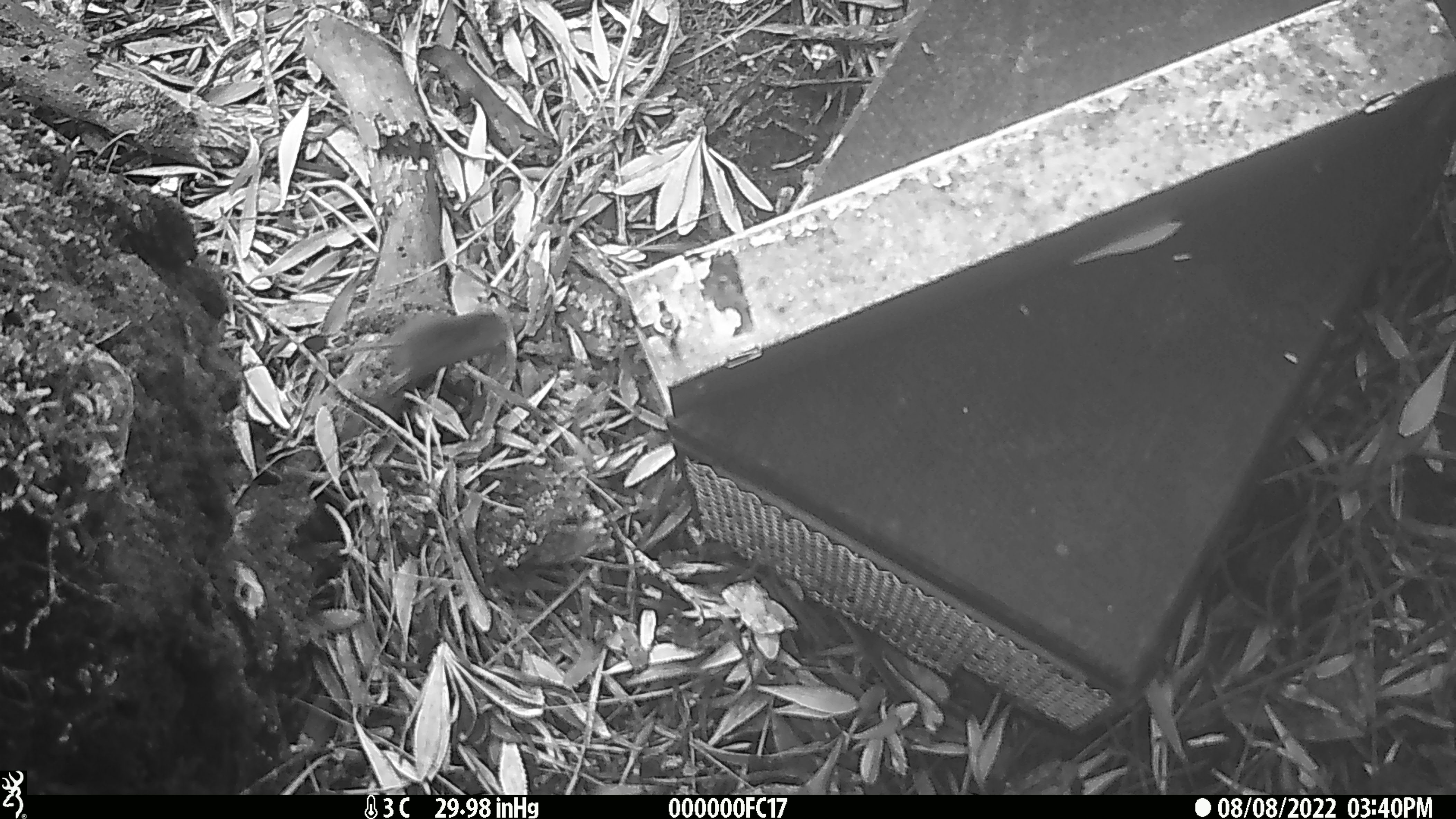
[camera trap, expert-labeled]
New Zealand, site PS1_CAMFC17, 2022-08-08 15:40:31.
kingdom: Animalia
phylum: Chordata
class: Mammalia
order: Rodentia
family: Muridae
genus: Mus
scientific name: Mus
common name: mouse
Mouse (Mus).